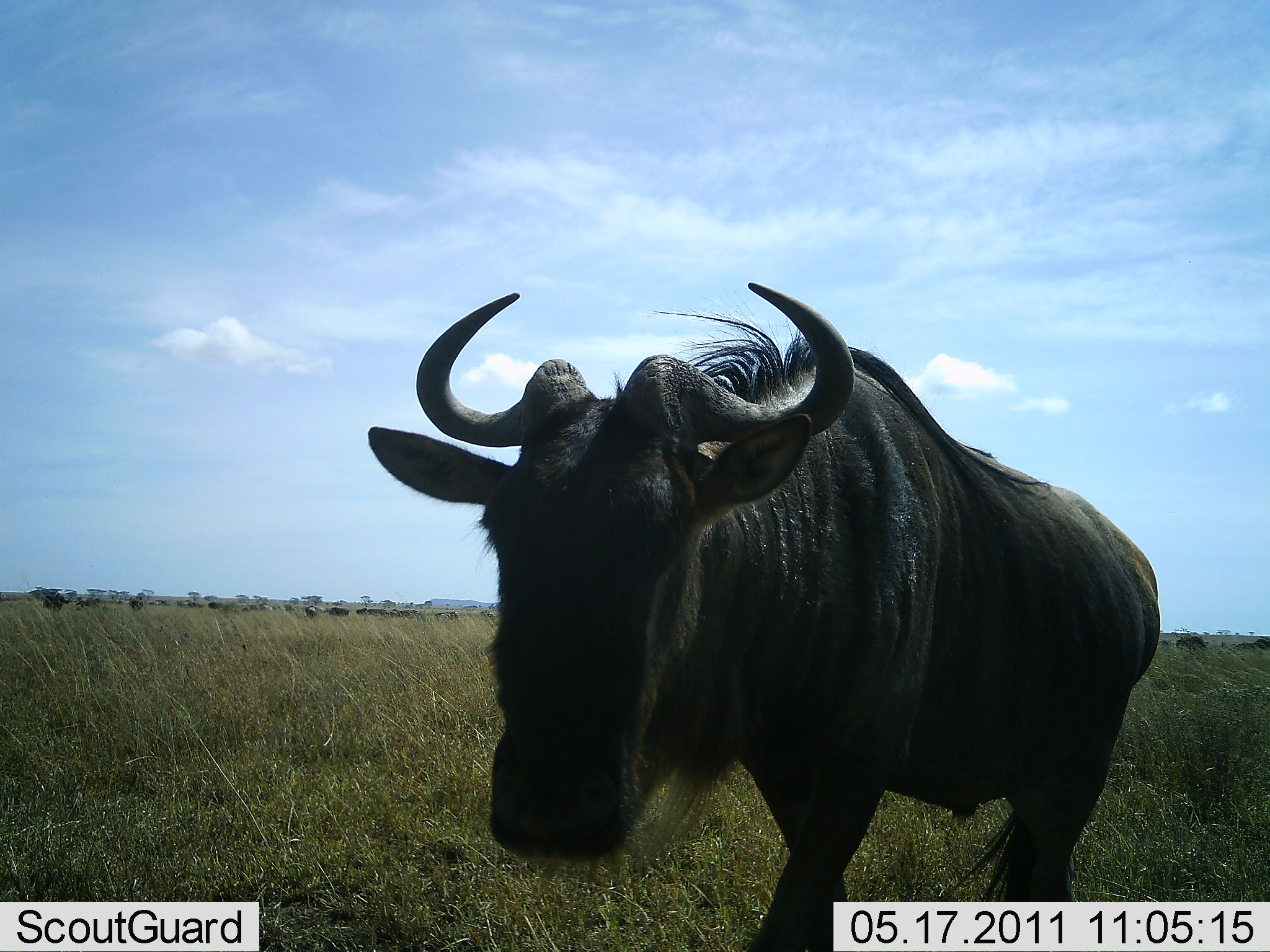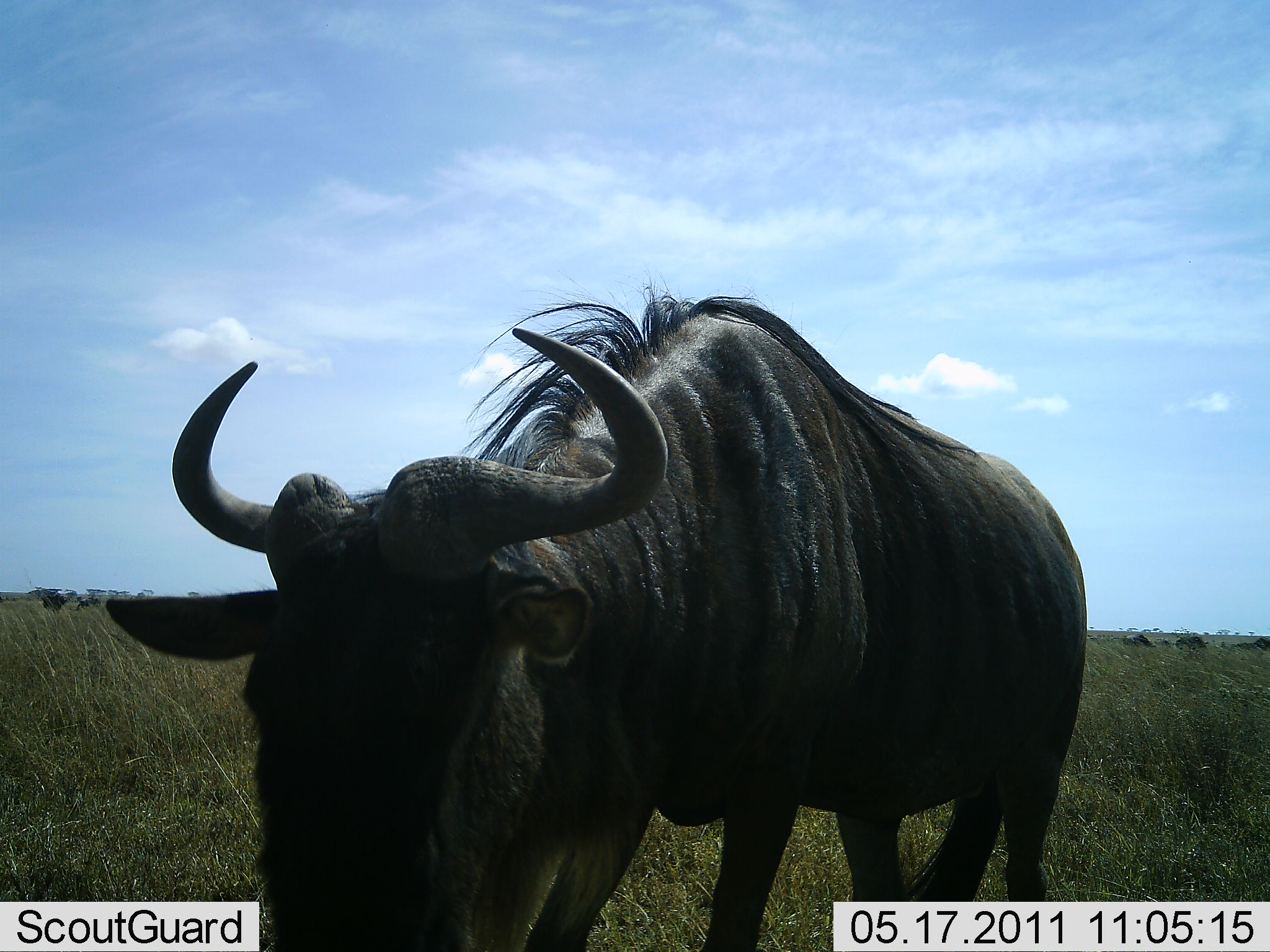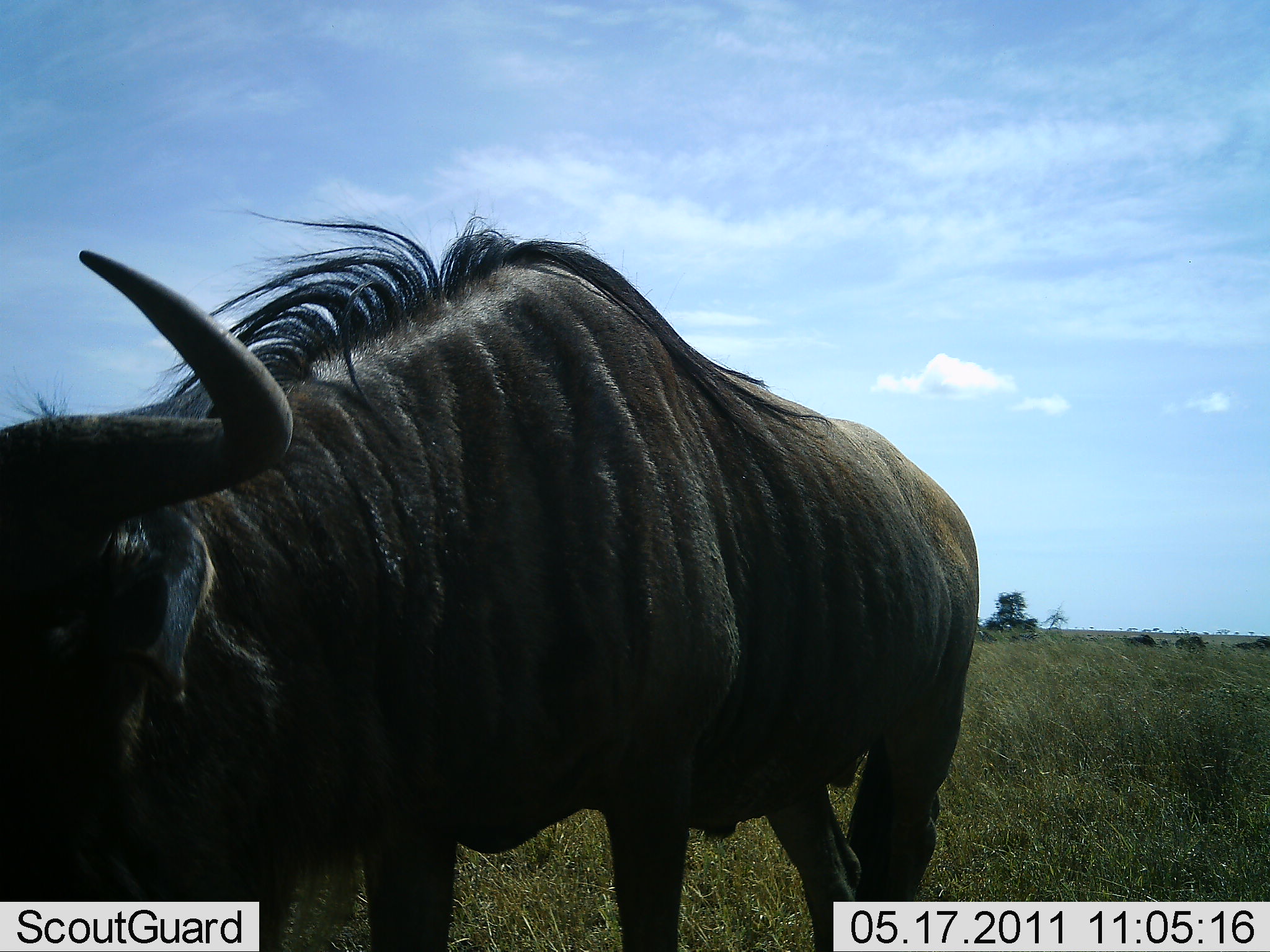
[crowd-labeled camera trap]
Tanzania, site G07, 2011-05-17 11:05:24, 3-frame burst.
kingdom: Animalia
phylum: Chordata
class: Mammalia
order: Artiodactyla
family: Bovidae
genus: Connochaetes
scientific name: Connochaetes taurinus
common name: blue wildebeest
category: wildebeest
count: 1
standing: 18%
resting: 0%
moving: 100%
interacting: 0%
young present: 0%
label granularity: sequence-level